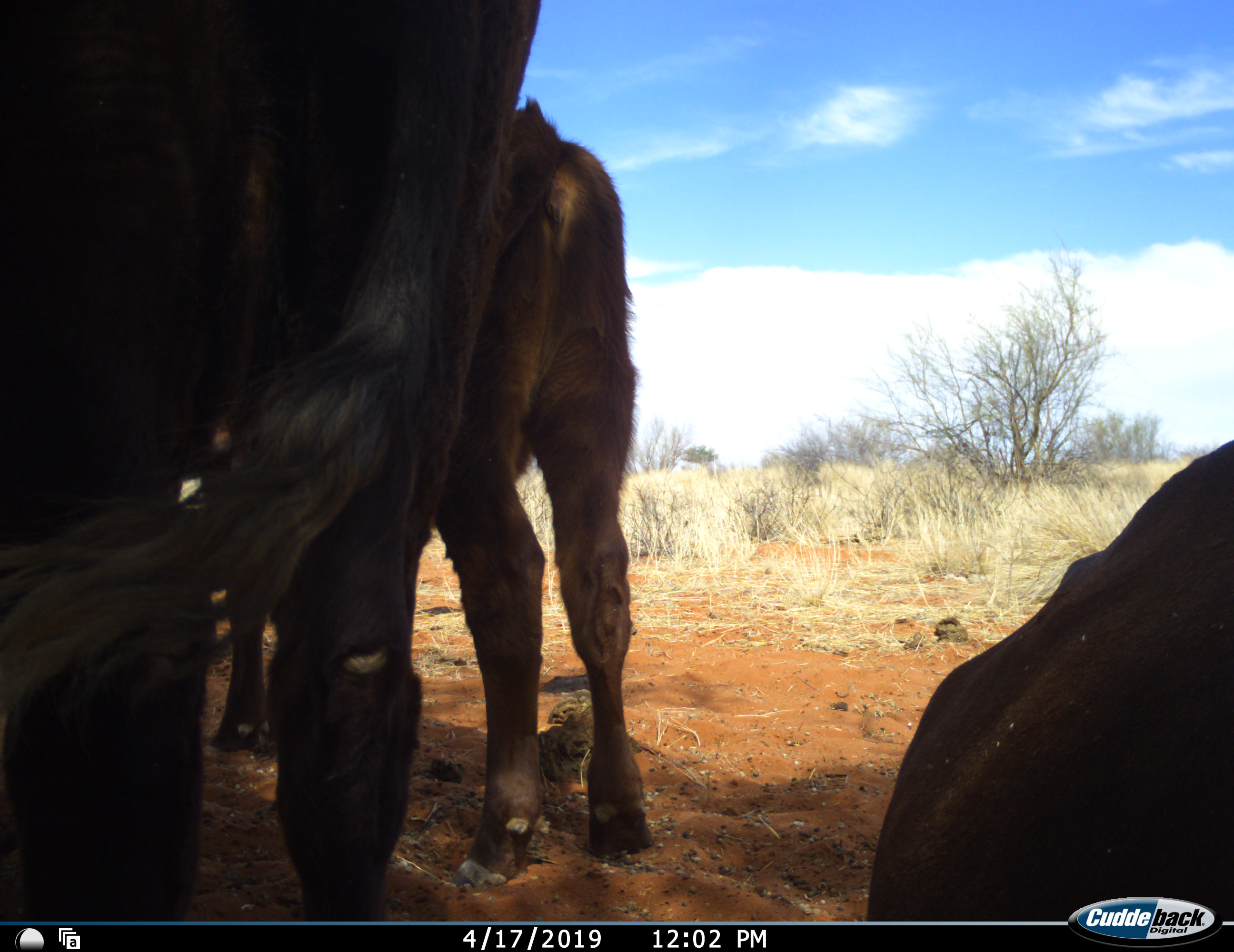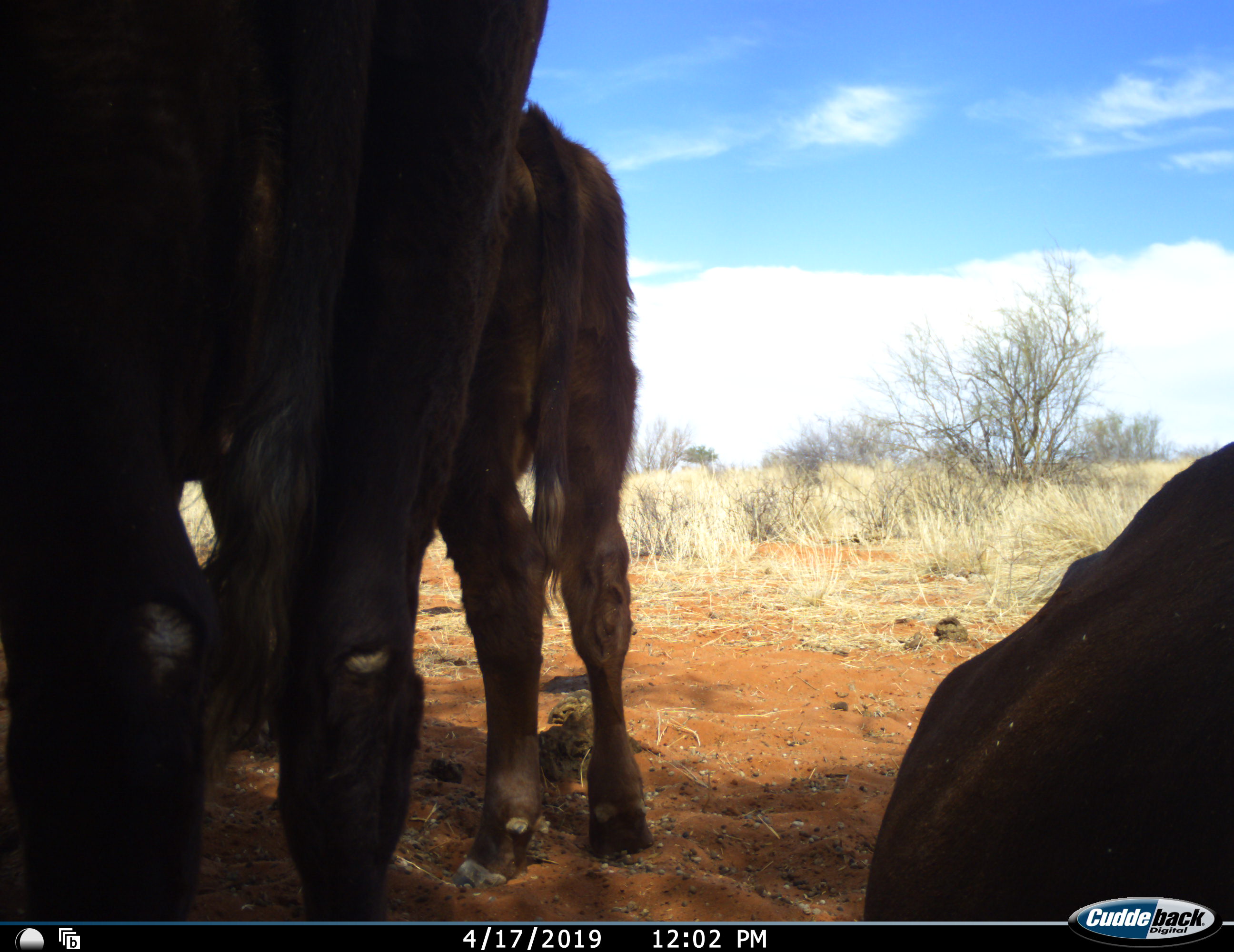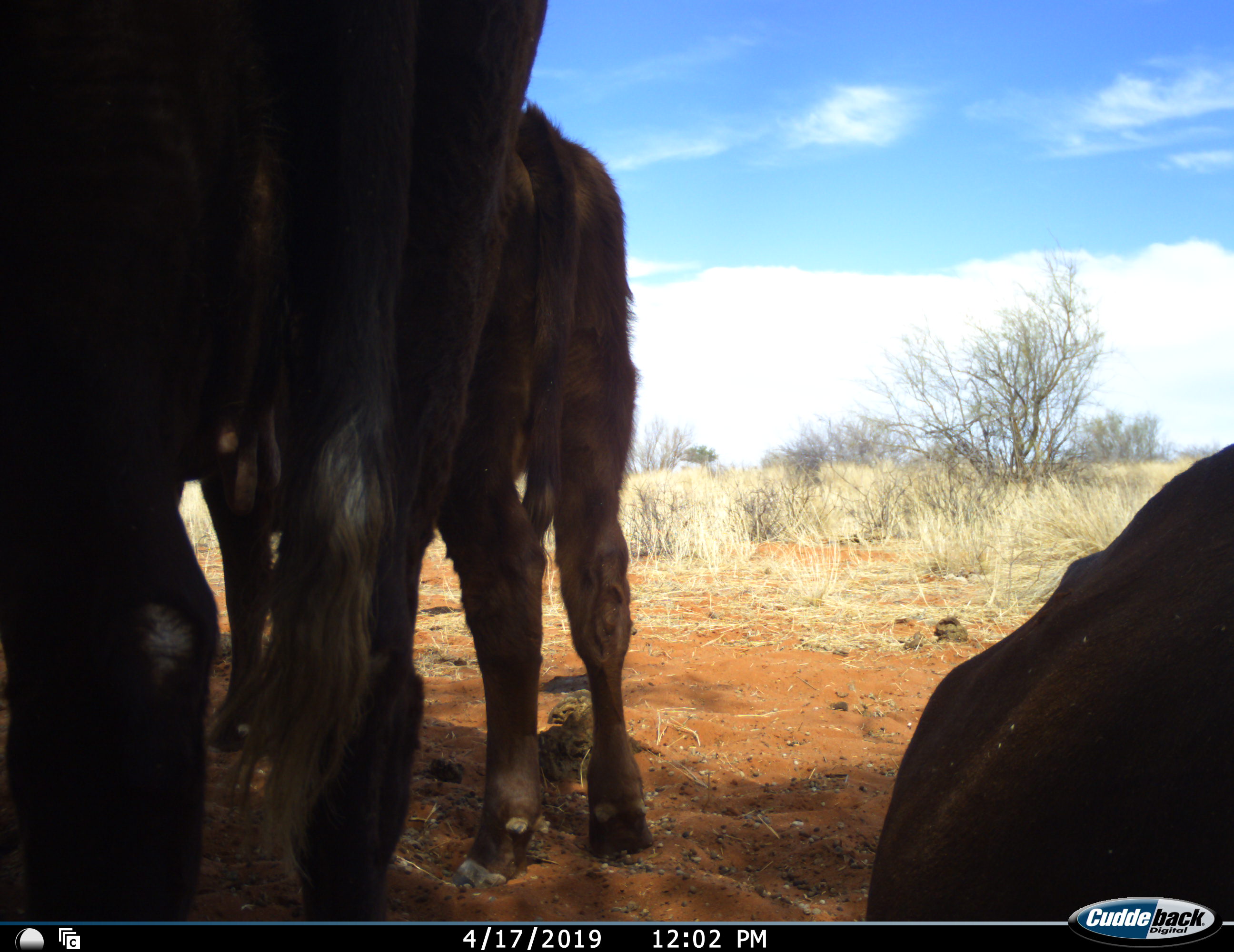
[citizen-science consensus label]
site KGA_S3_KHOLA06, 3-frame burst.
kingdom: Animalia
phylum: Chordata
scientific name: Vertebrata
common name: domestic animal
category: domesticanimal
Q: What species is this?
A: Domesticanimal (domestic animal) (Vertebrata).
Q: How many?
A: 3.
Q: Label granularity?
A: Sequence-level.